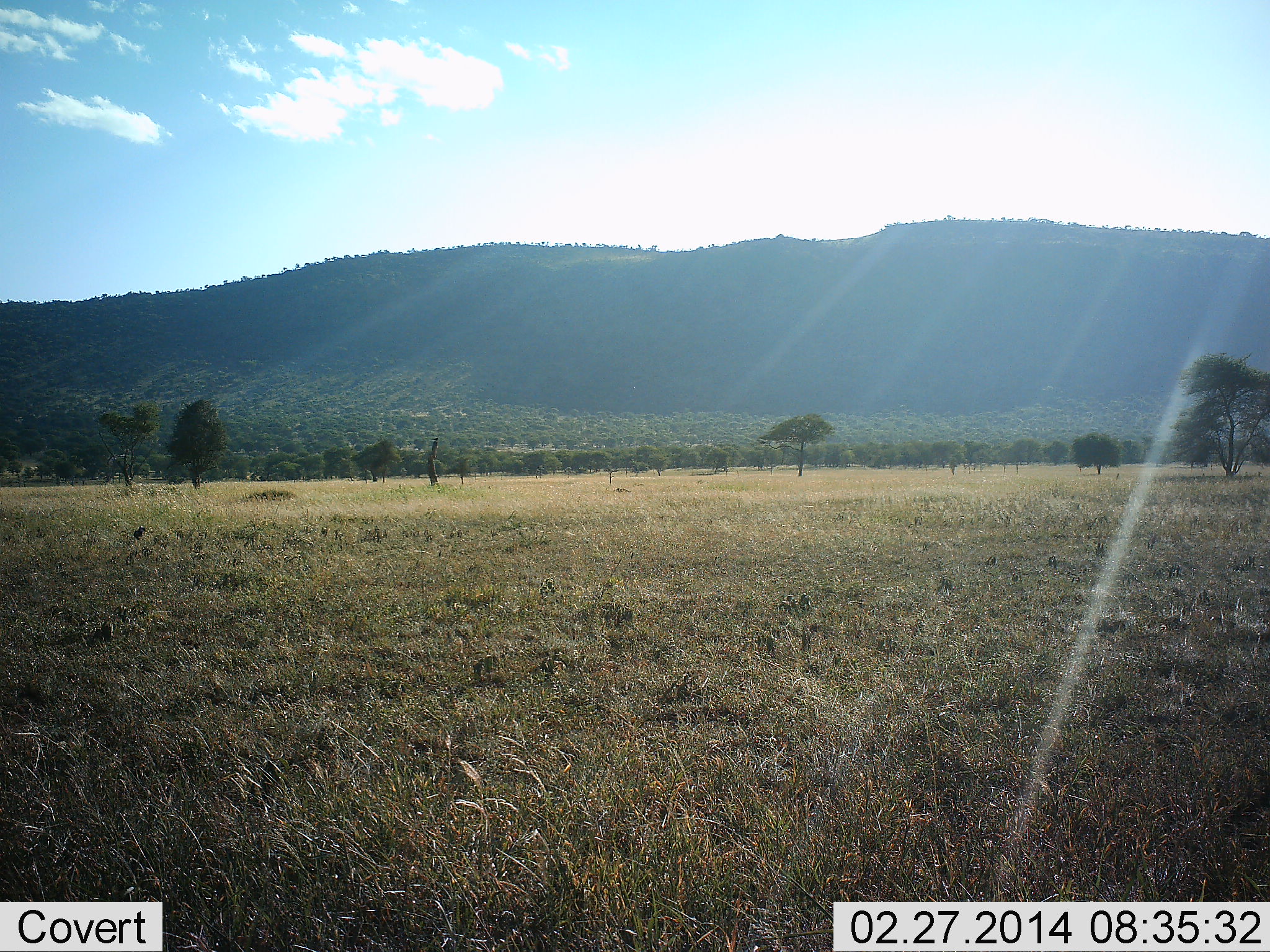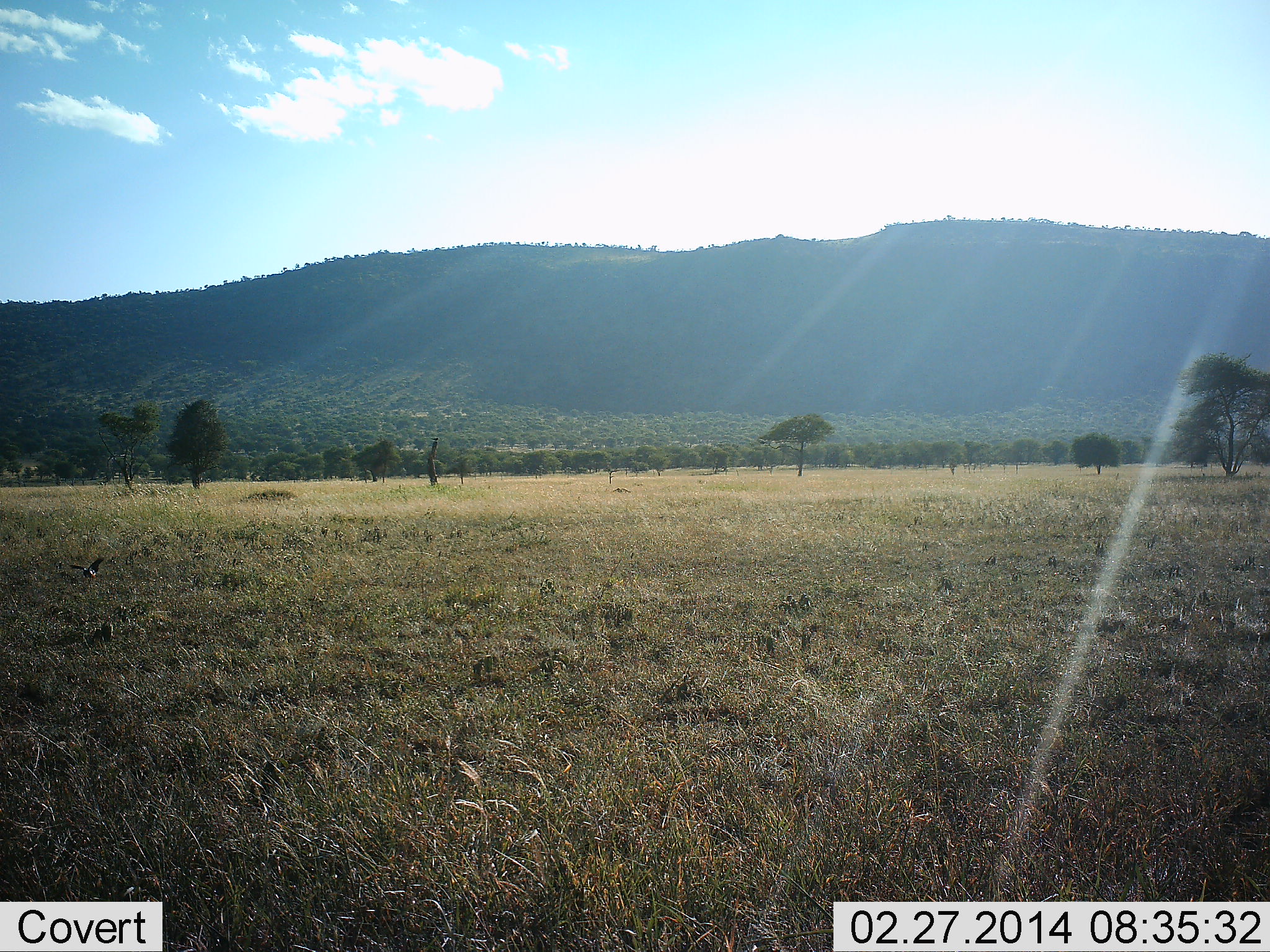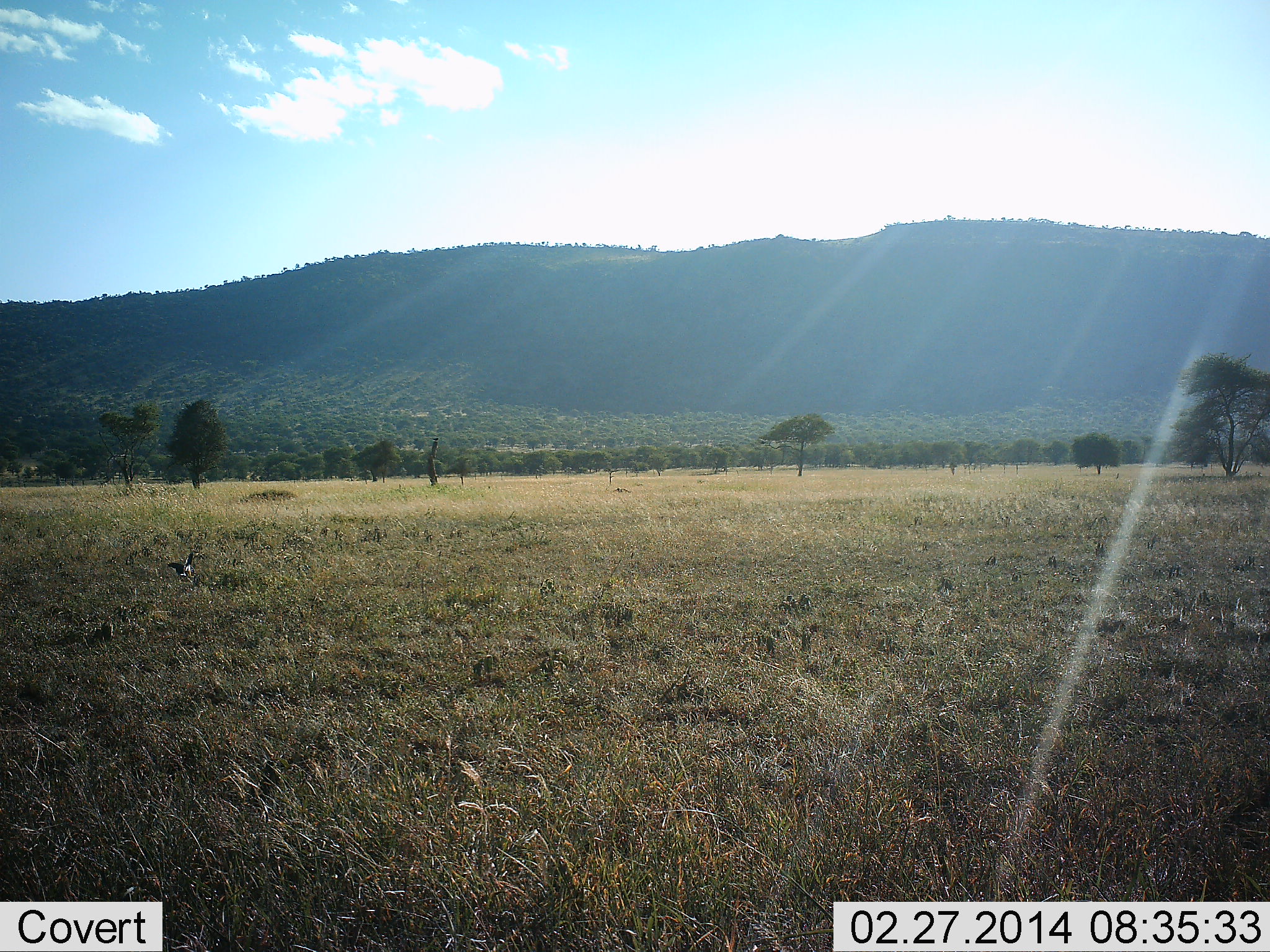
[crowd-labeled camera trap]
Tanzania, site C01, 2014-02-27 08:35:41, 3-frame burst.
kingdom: Animalia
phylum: Chordata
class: Aves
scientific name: Aves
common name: bird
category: otherbird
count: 1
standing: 0%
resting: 0%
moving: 100%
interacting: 0%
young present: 0%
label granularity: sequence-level